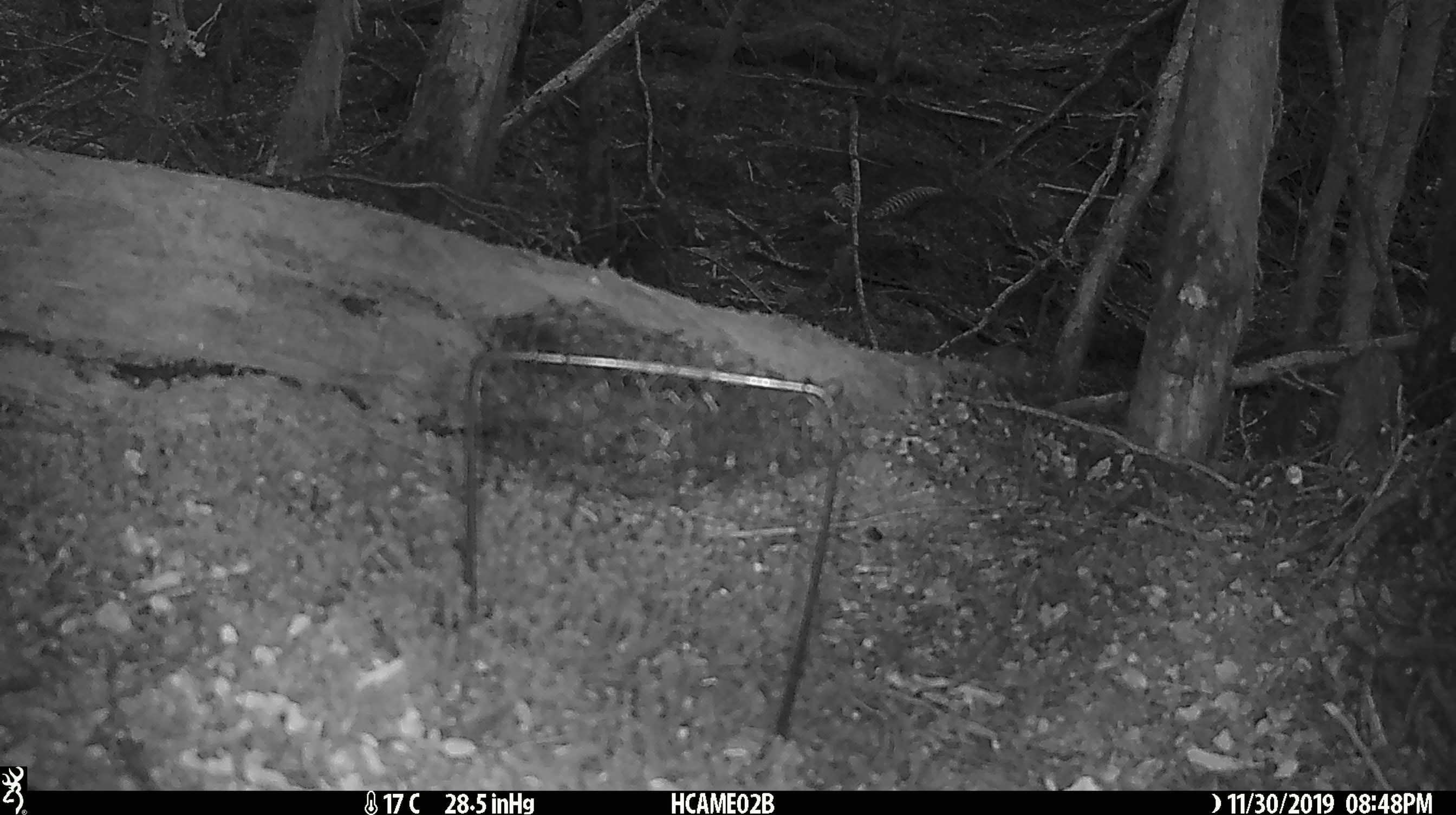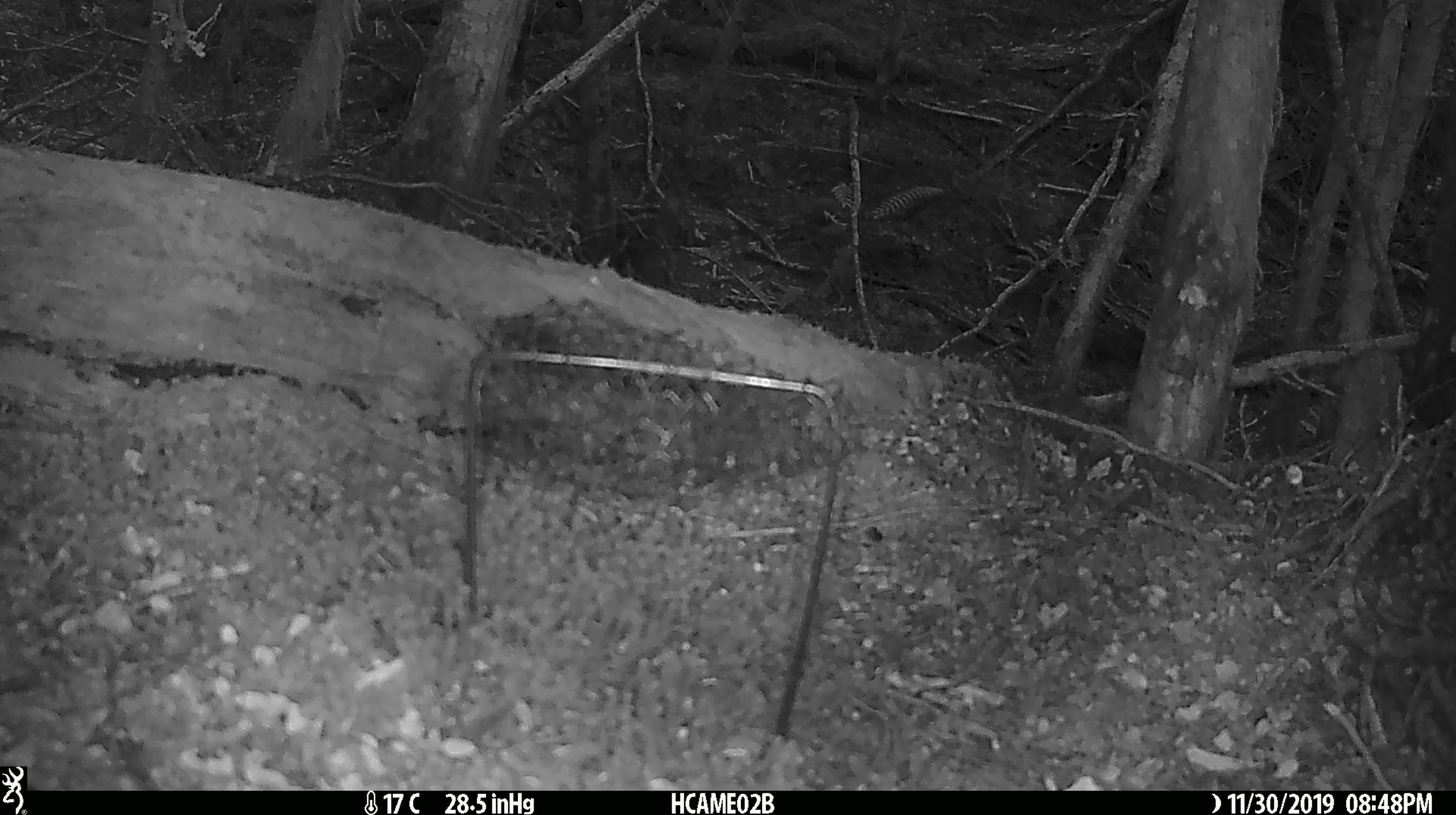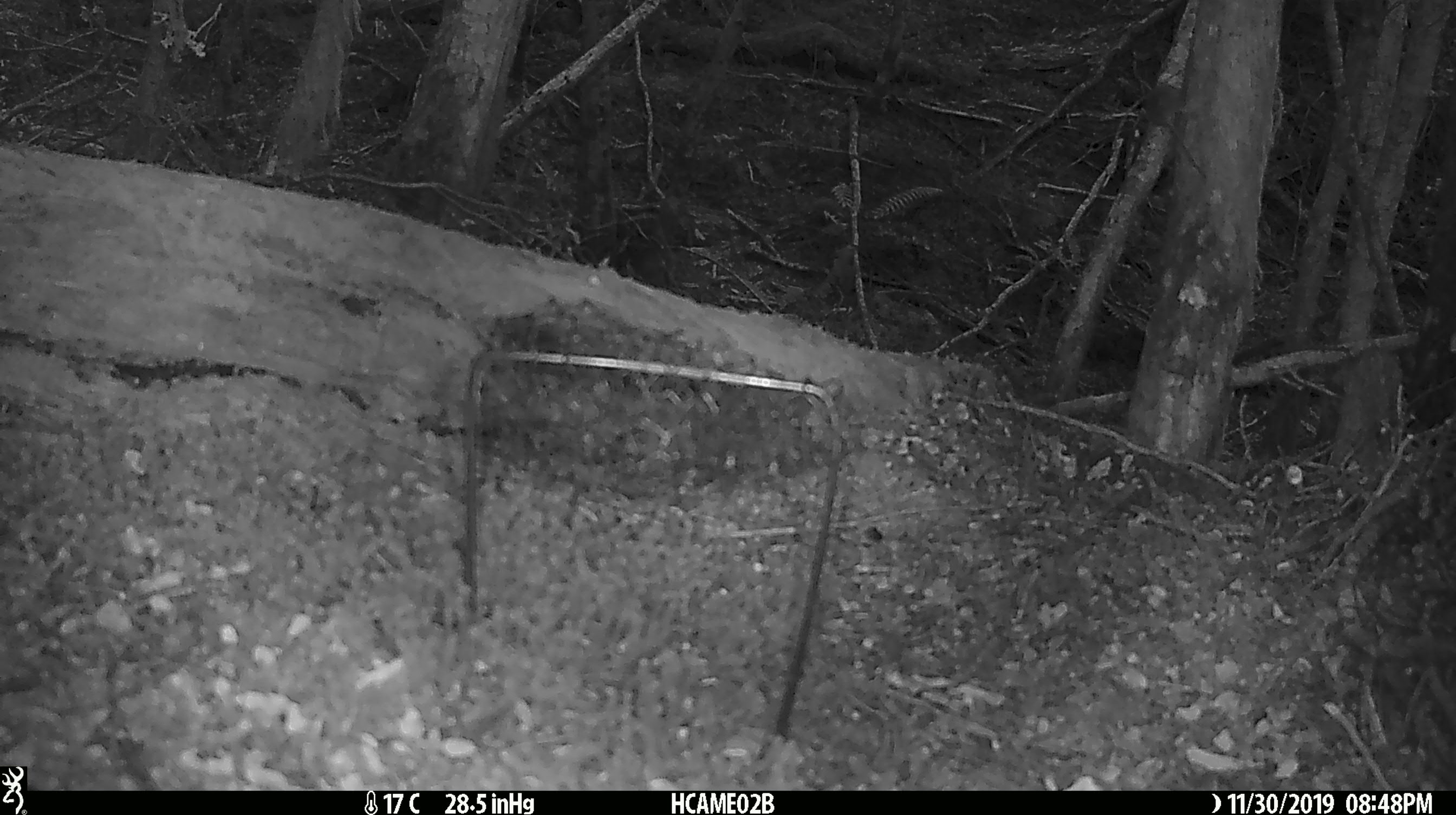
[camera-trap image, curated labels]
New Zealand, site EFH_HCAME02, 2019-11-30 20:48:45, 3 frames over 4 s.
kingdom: Animalia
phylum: Chordata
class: Mammalia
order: Rodentia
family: Muridae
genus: Mus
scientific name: Mus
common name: mouse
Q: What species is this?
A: Mouse (Mus).